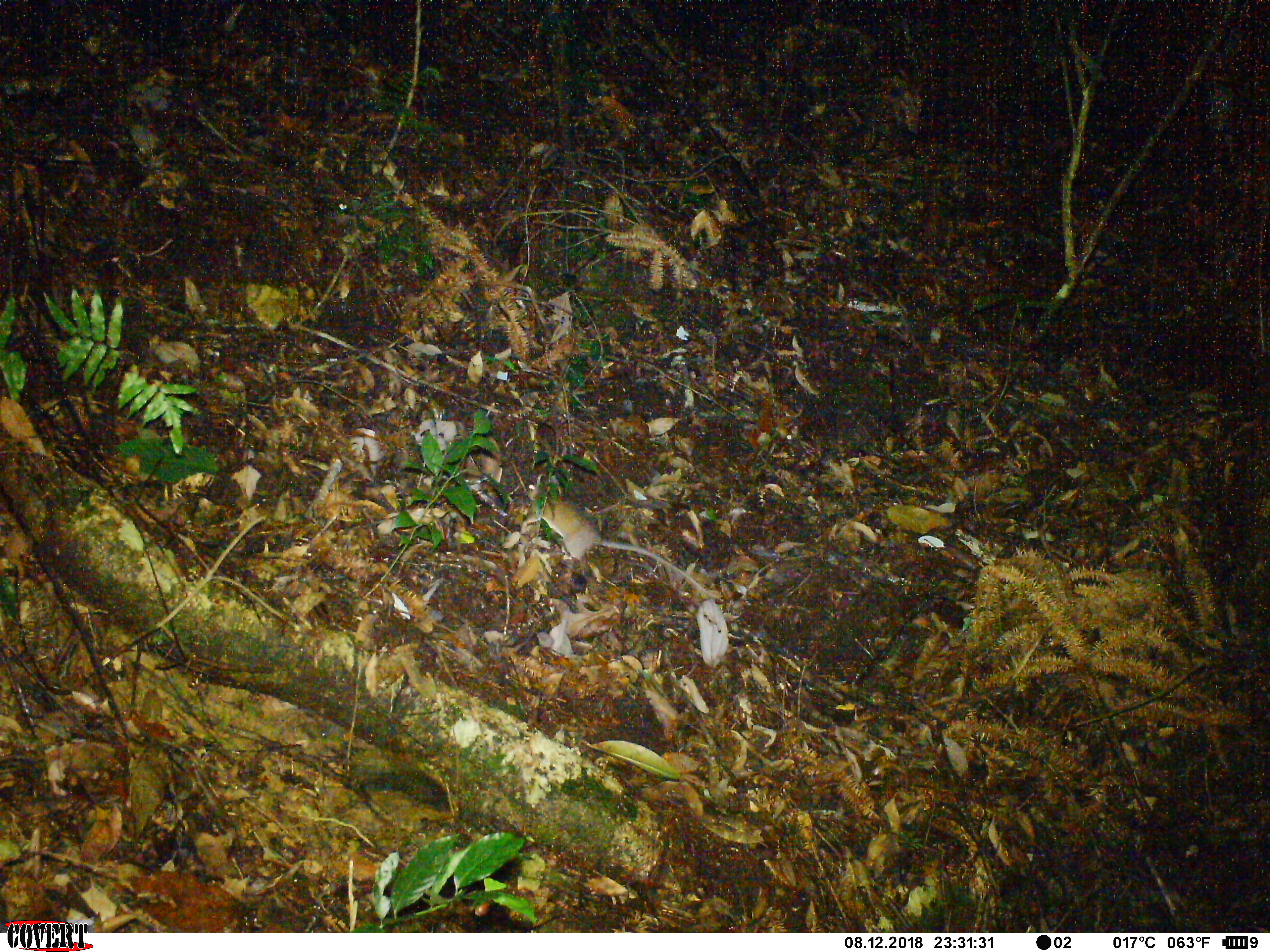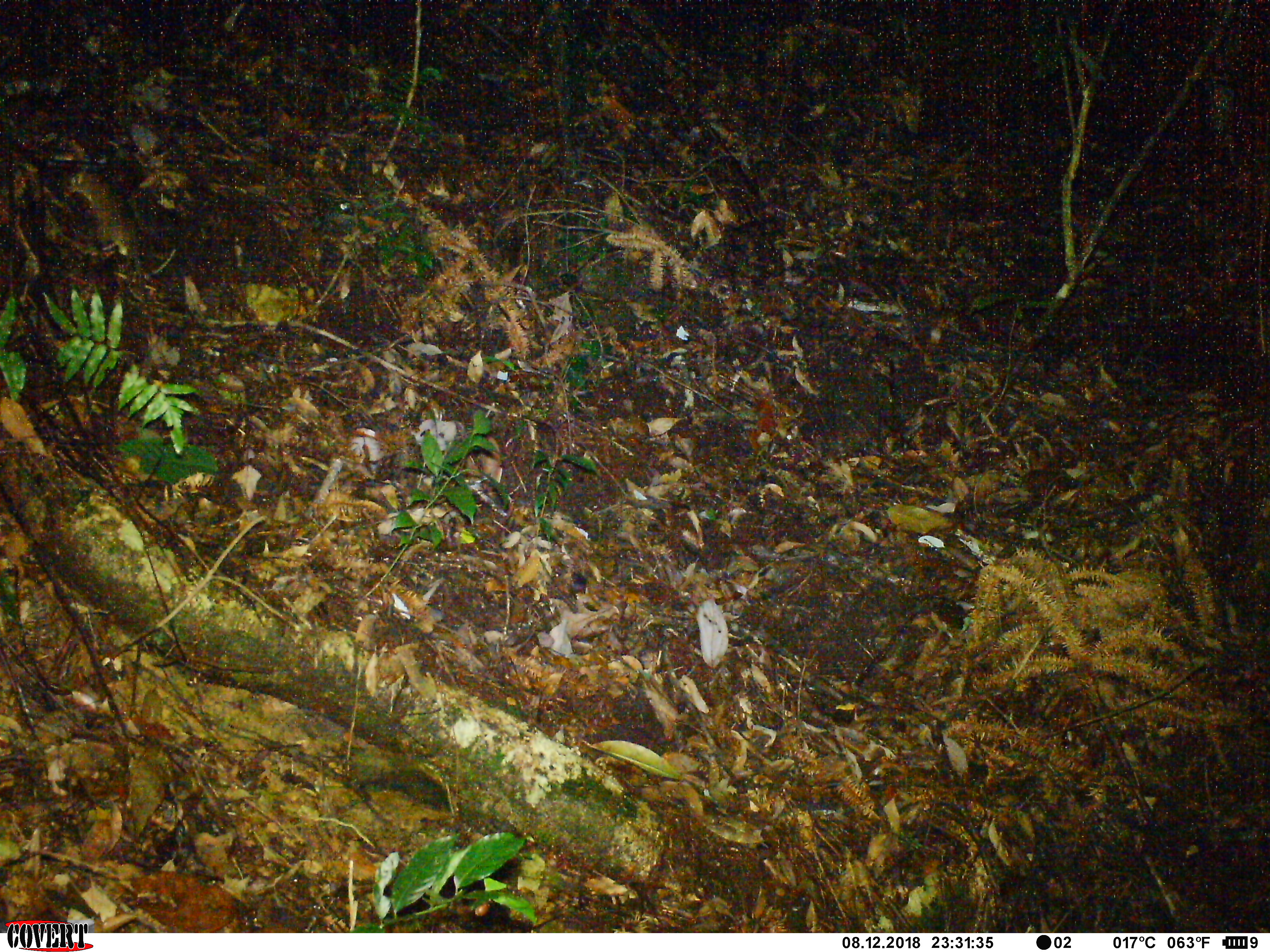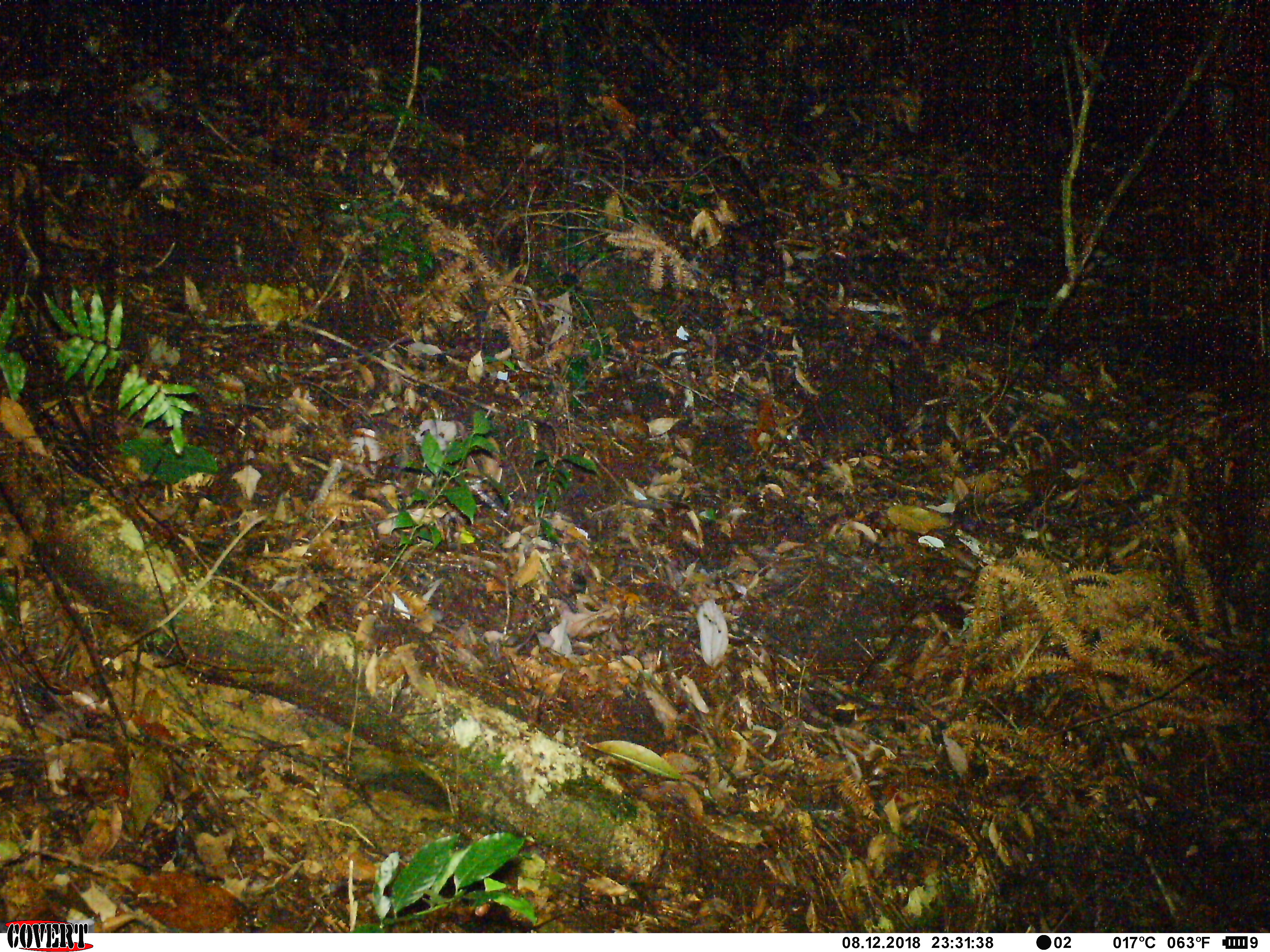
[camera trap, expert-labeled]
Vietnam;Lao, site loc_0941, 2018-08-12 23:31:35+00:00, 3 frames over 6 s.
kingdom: Animalia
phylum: Chordata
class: Mammalia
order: Rodentia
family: Muridae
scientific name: Muridae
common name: old-world mice and rats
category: unidentified murid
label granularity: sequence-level